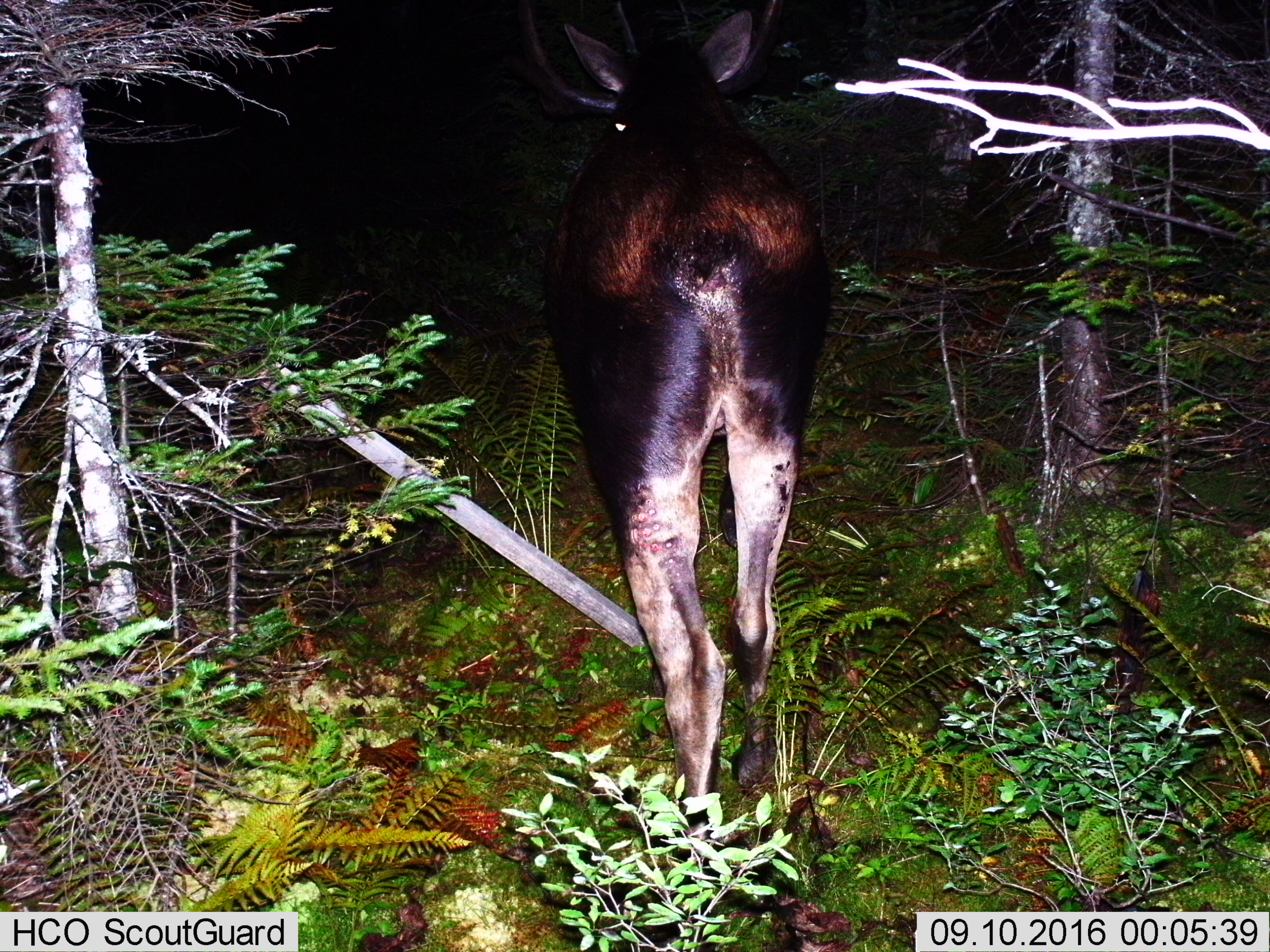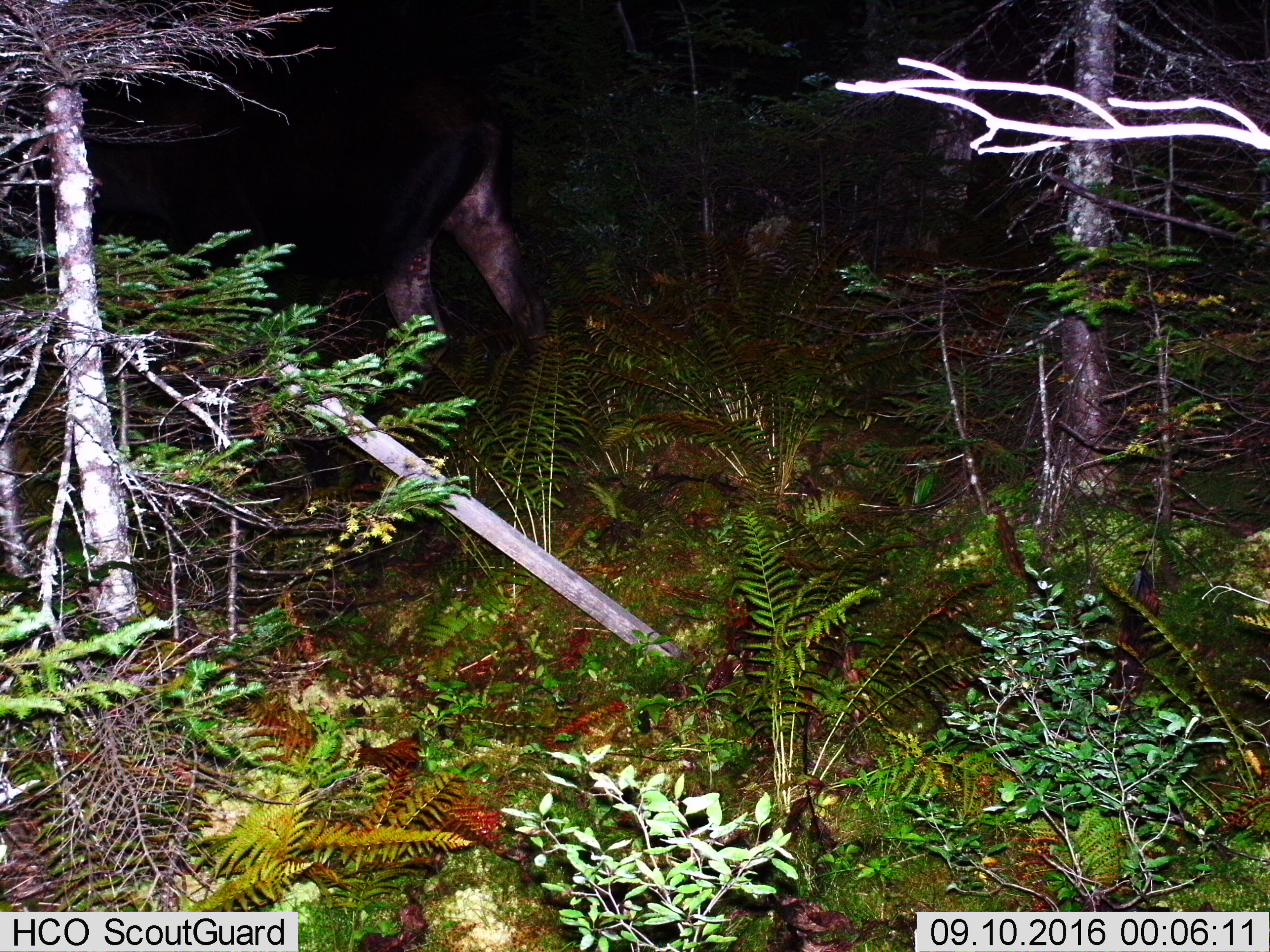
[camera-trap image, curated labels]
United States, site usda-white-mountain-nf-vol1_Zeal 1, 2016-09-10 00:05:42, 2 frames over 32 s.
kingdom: Animalia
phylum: Chordata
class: Mammalia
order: Artiodactyla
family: Cervidae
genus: Alces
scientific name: Alces alces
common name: moose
Moose (Alces alces).